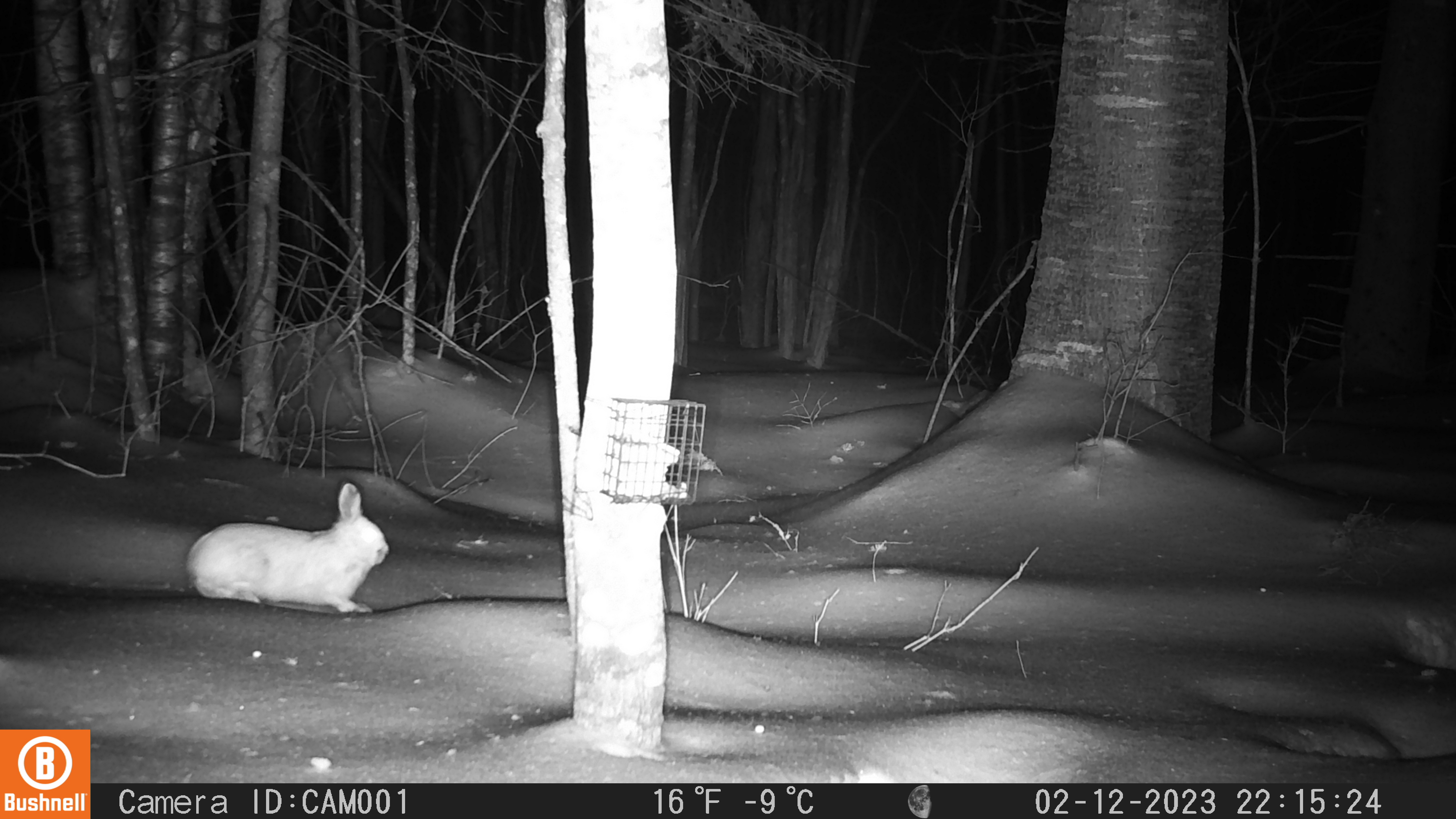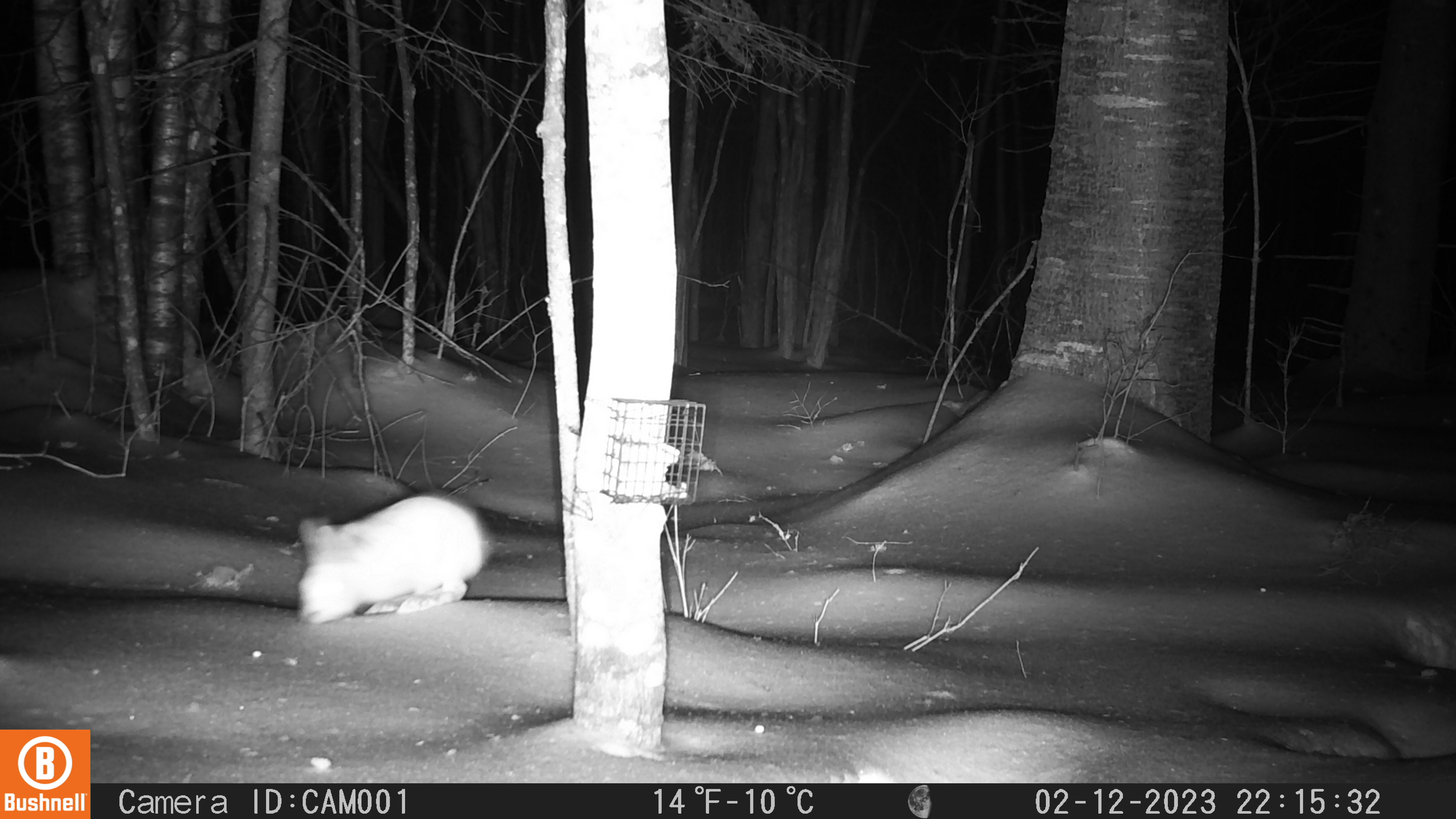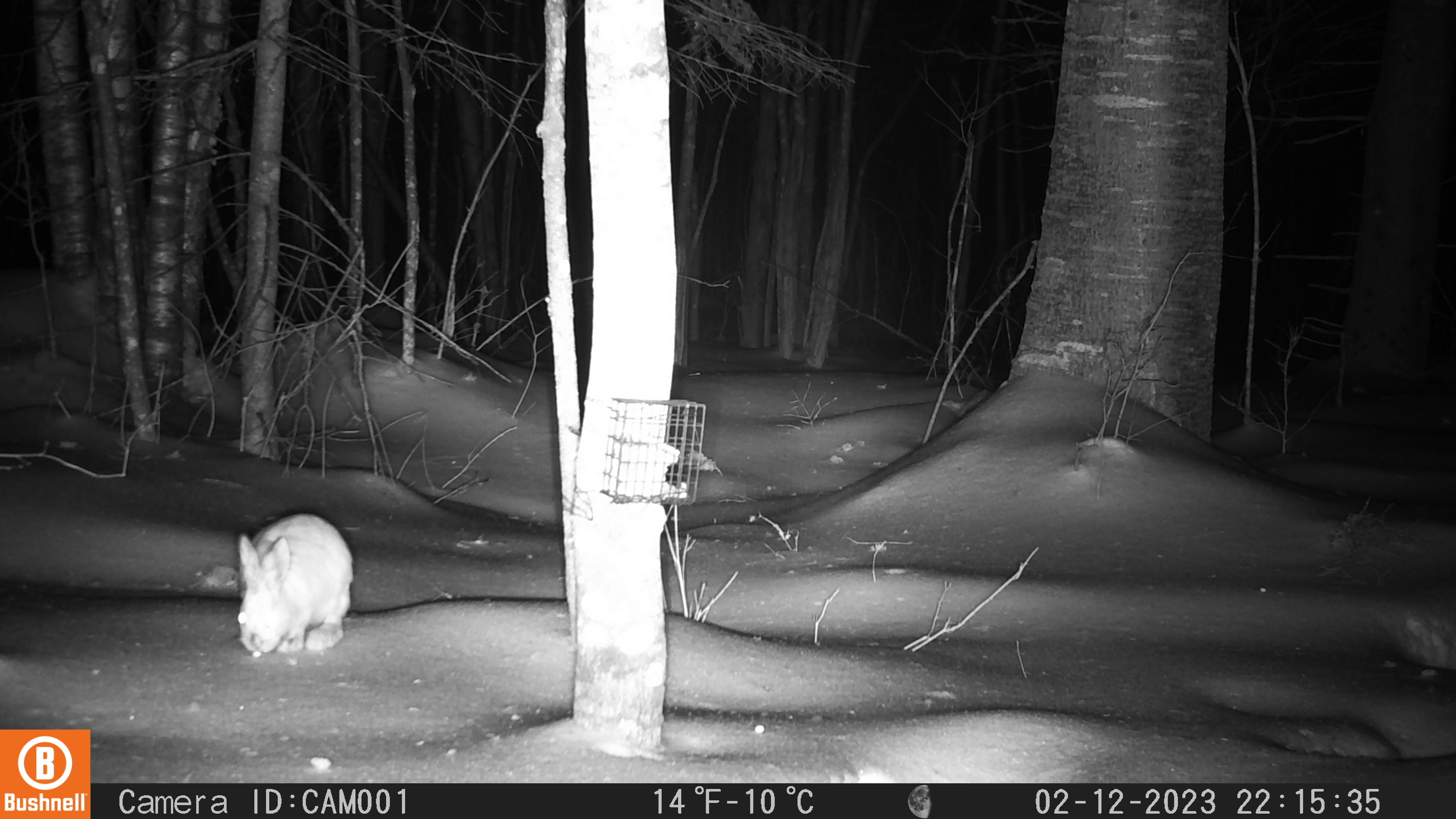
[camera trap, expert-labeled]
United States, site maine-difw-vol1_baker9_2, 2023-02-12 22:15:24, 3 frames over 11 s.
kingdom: Animalia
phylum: Chordata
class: Mammalia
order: Lagomorpha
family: Leporidae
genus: Lepus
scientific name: Lepus americanus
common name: snowshoe hare